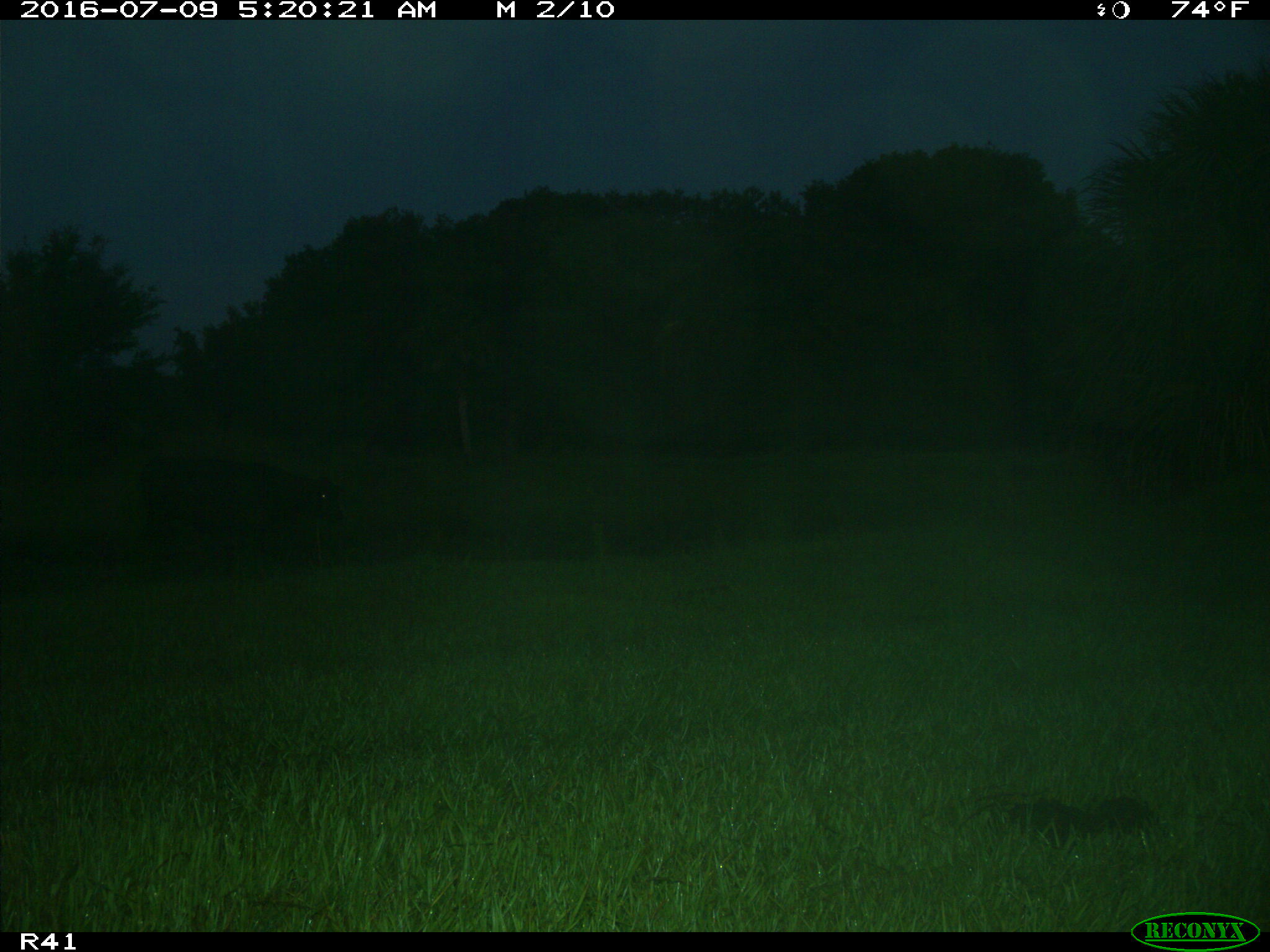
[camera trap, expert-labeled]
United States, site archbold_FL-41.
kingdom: Animalia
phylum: Chordata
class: Mammalia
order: Artiodactyla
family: Bovidae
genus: Bos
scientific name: Bos taurus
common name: domestic cow